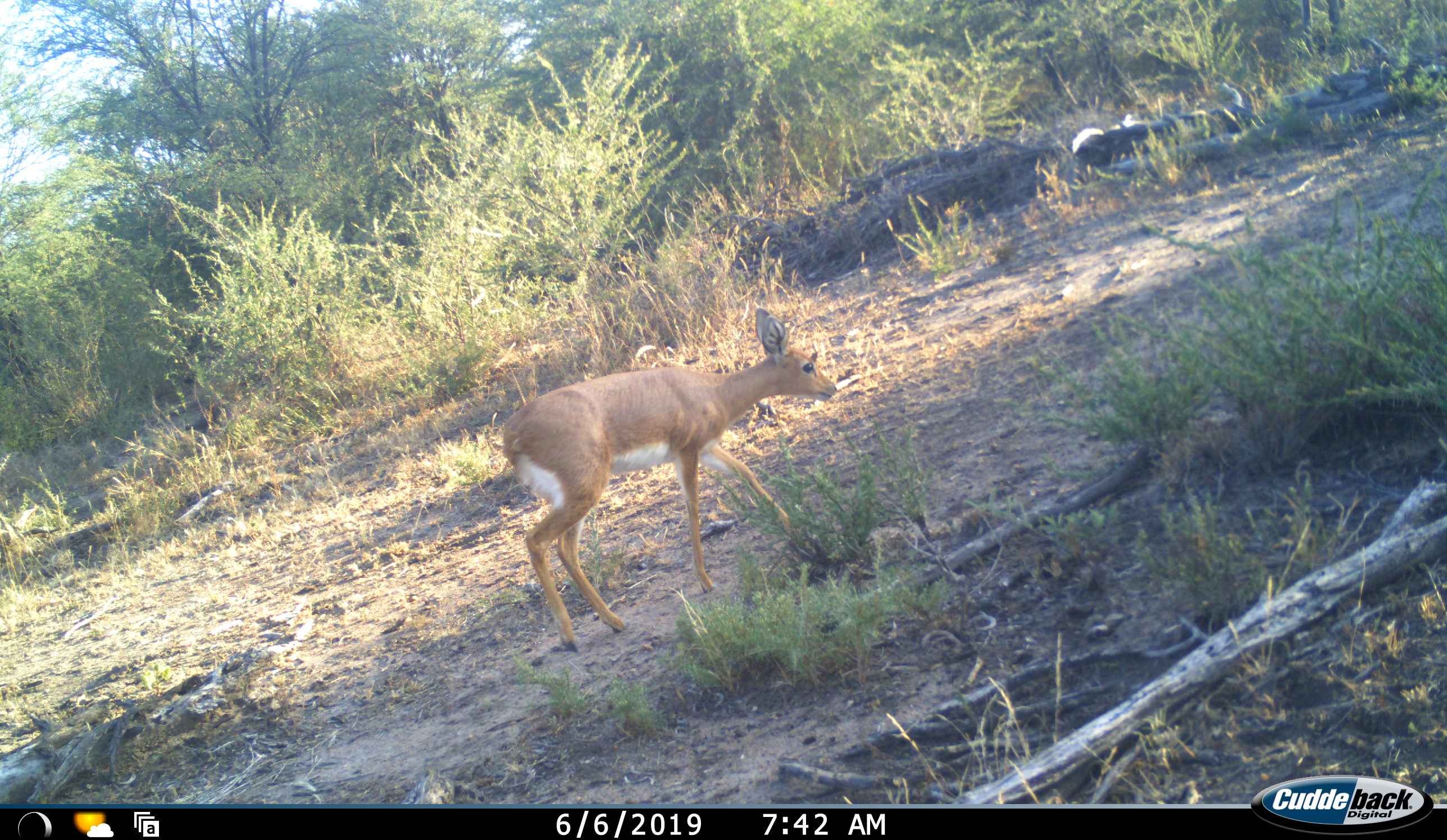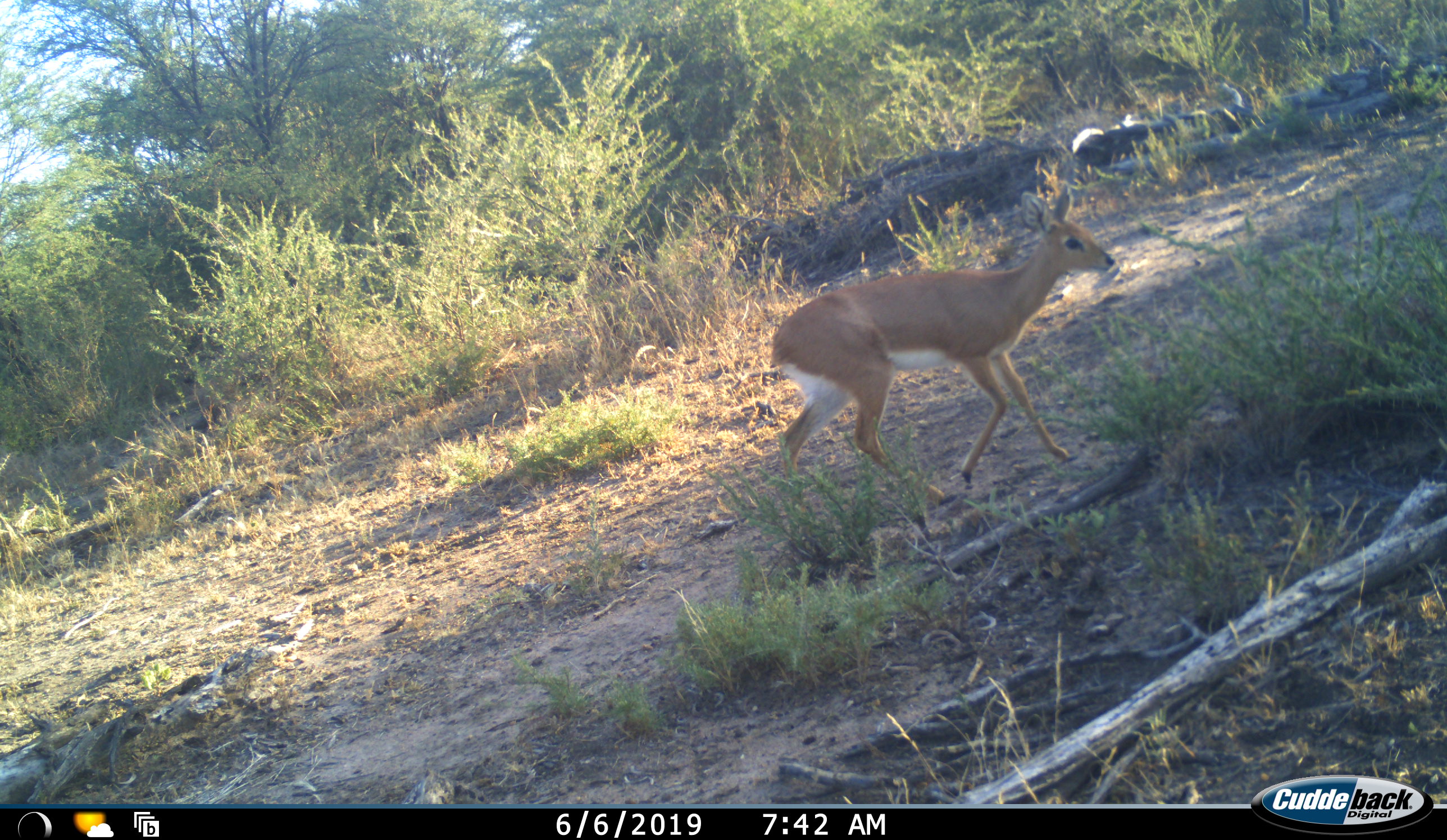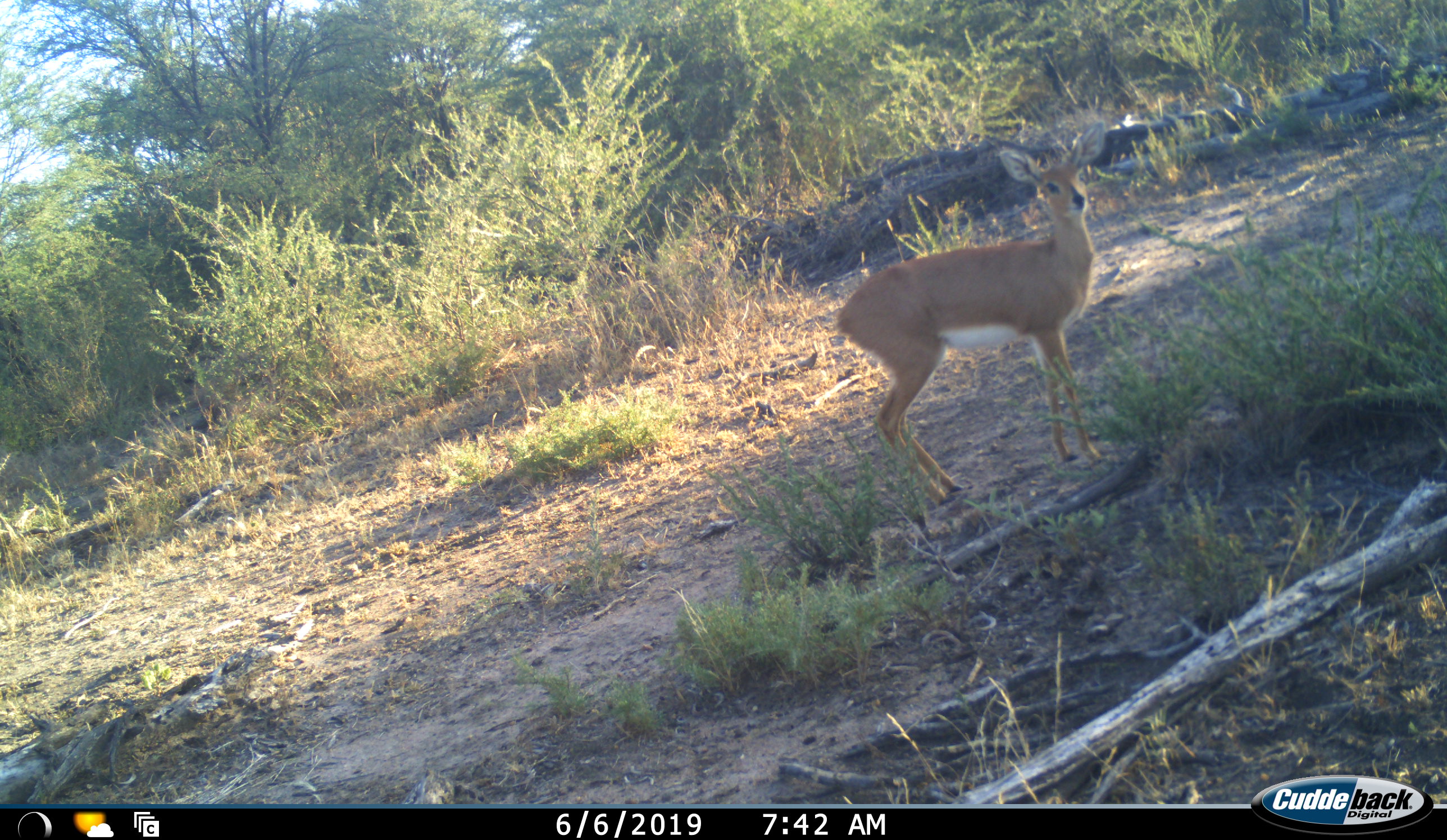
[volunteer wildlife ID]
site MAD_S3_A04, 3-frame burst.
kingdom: Animalia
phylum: Chordata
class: Mammalia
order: Artiodactyla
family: Bovidae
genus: Raphicerus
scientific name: Raphicerus campestris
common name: steenbok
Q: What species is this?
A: Steenbok (Raphicerus campestris).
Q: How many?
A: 1.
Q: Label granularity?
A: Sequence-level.